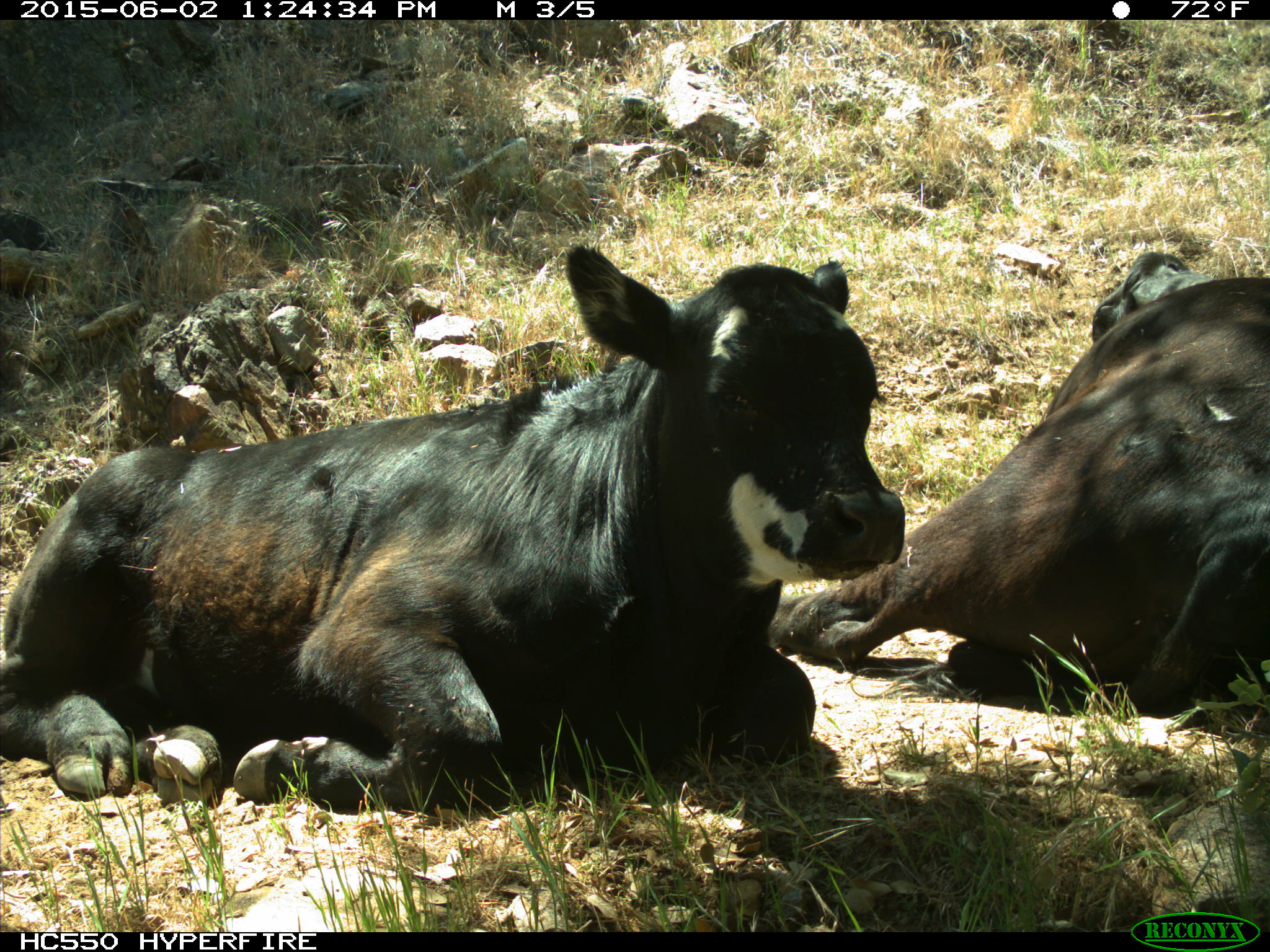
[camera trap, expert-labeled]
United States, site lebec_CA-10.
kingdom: Animalia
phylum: Chordata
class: Mammalia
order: Artiodactyla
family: Bovidae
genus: Bos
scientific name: Bos taurus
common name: domestic cow